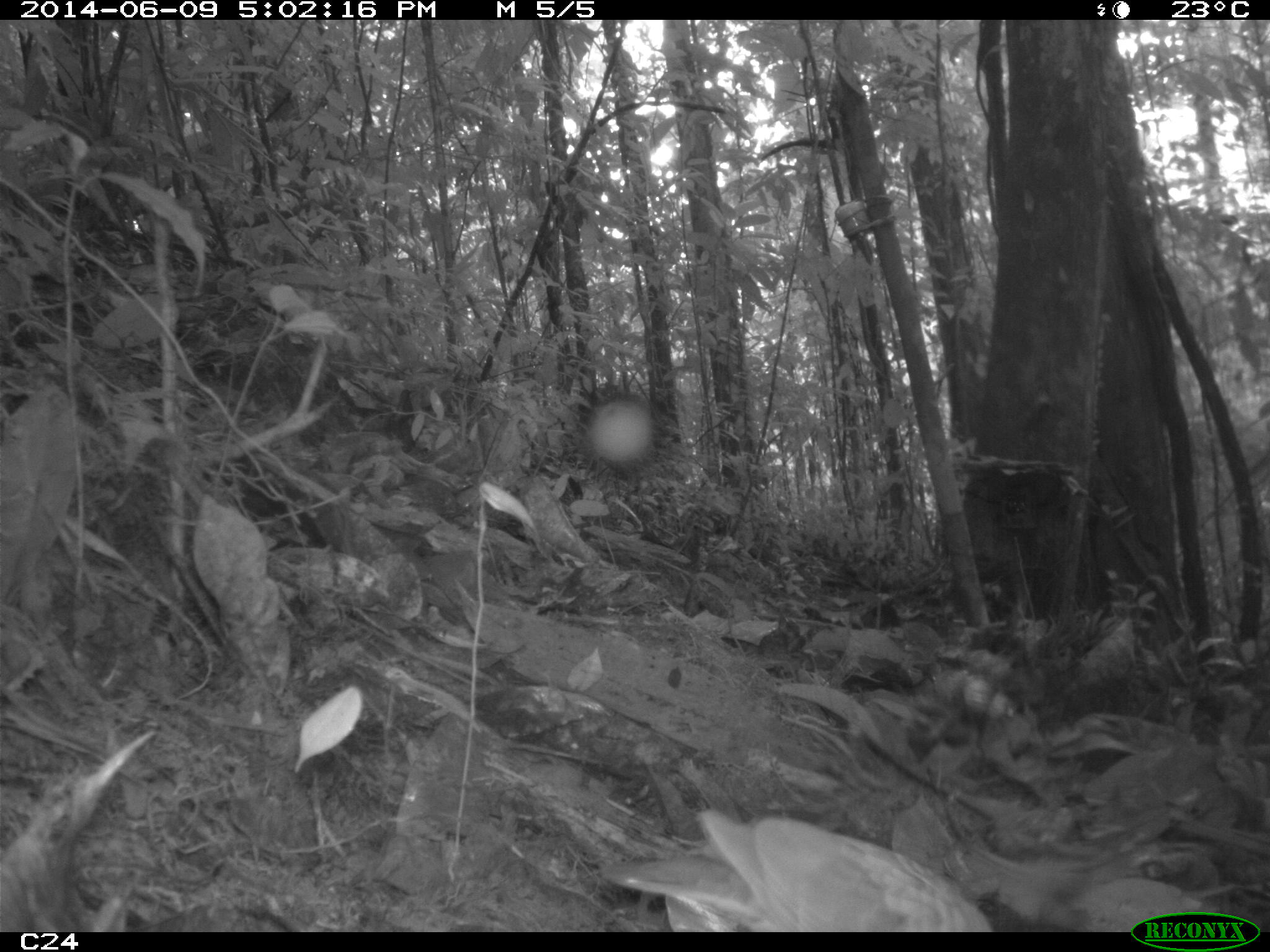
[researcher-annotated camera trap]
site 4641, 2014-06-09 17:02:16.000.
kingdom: Animalia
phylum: Chordata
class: Aves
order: Columbiformes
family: Columbidae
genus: Leptotila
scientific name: Leptotila rufaxilla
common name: gray-fronted dove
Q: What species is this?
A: Leptotila rufaxilla (gray-fronted dove).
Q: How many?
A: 1.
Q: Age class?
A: Adult.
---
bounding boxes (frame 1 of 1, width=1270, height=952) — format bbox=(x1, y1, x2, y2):
leptotila rufaxilla: bbox=(598, 807, 990, 932)